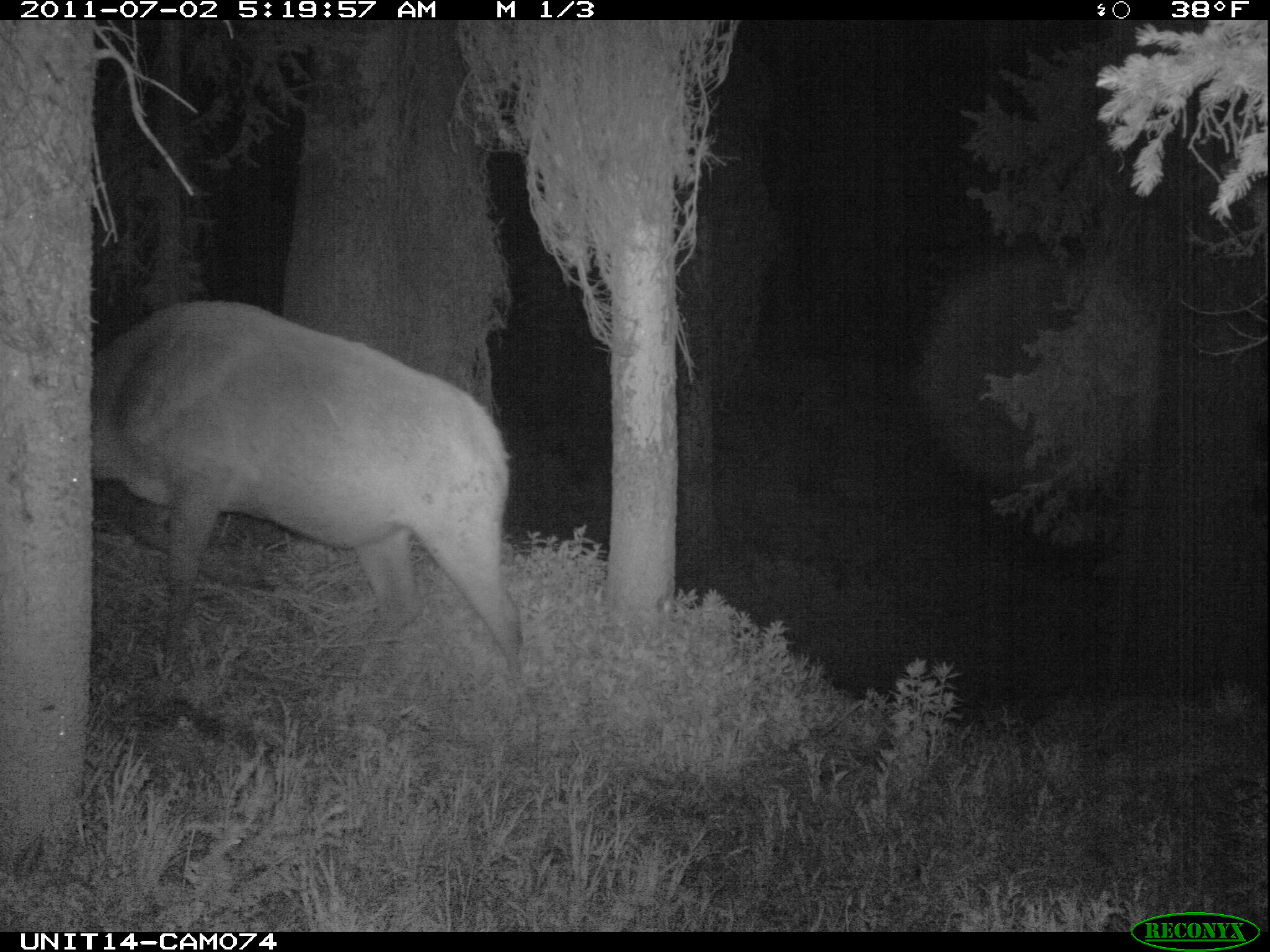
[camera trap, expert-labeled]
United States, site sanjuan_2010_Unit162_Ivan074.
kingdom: Animalia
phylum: Chordata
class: Mammalia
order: Artiodactyla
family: Cervidae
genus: Cervus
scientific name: Cervus elaphus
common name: red deer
Cervus elaphus (red deer).